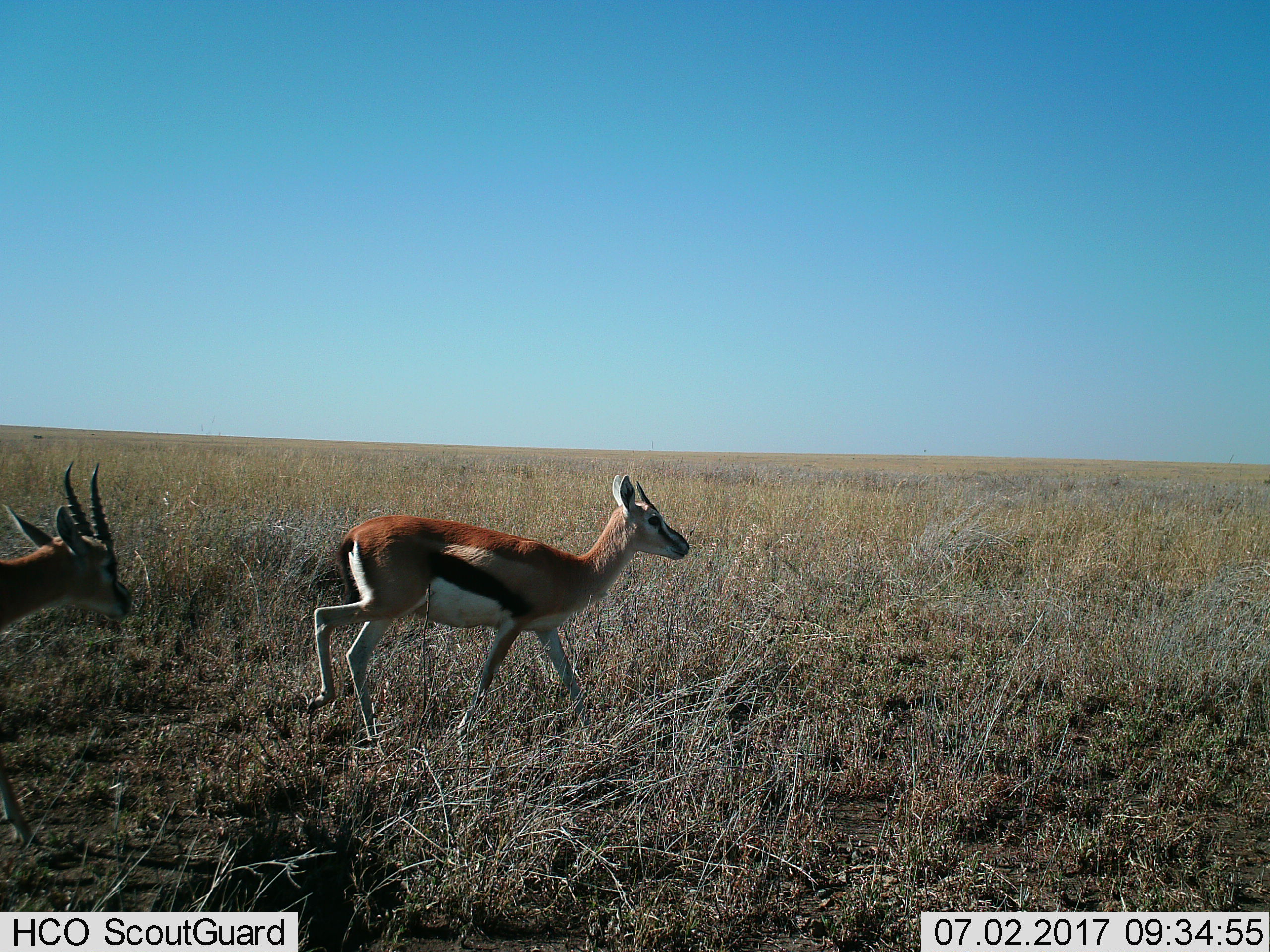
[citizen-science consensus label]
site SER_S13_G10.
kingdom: Animalia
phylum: Chordata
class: Mammalia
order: Artiodactyla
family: Bovidae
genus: Eudorcas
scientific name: Eudorcas thomsonii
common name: thomson's gazelle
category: gazellethomsons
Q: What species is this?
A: Gazellethomsons (thomson's gazelle) (Eudorcas thomsonii).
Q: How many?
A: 2.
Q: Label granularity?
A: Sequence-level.